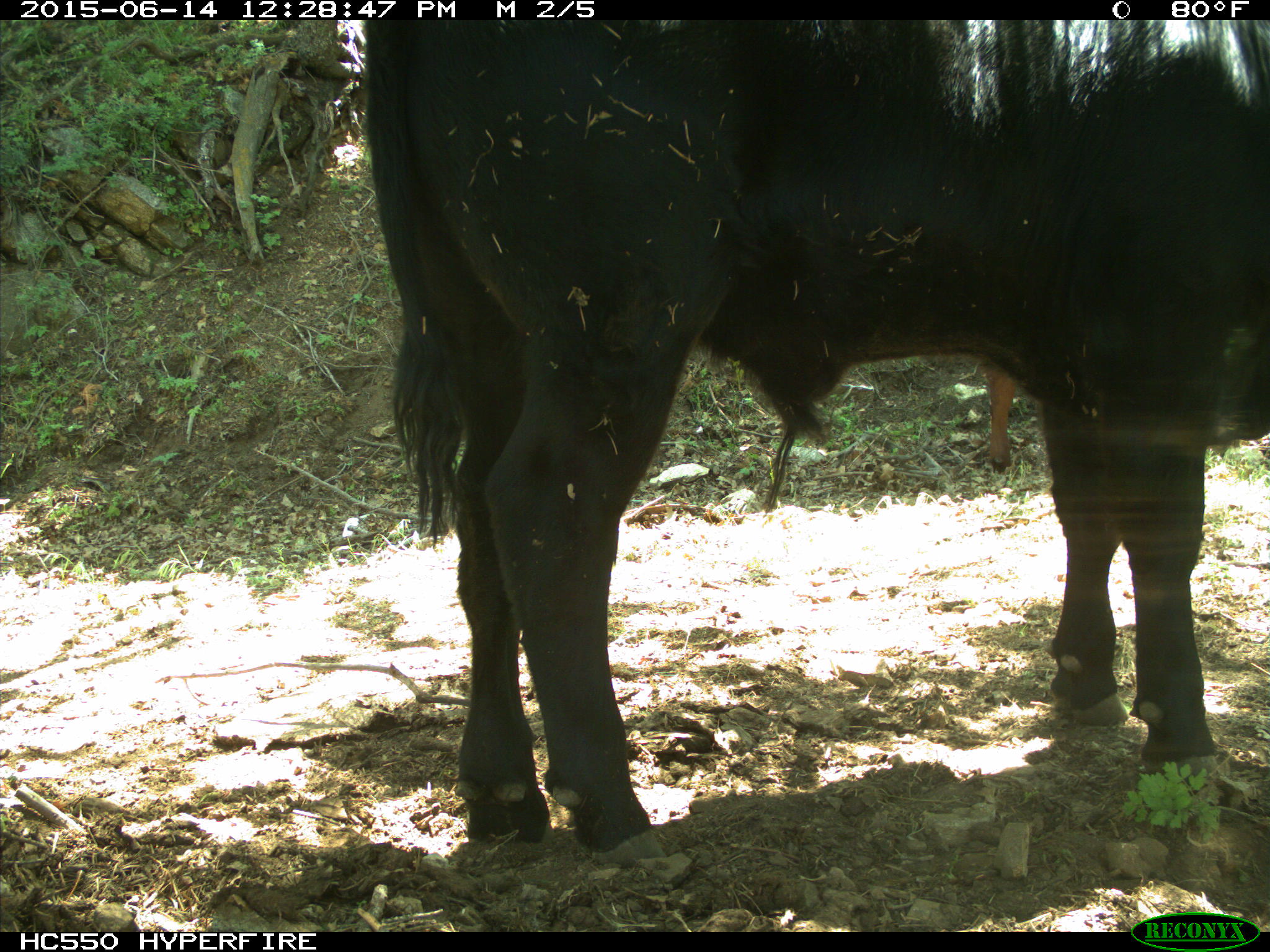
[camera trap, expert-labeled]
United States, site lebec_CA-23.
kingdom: Animalia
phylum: Chordata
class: Mammalia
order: Artiodactyla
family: Bovidae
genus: Bos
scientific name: Bos taurus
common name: domestic cow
Bos taurus (domestic cow).